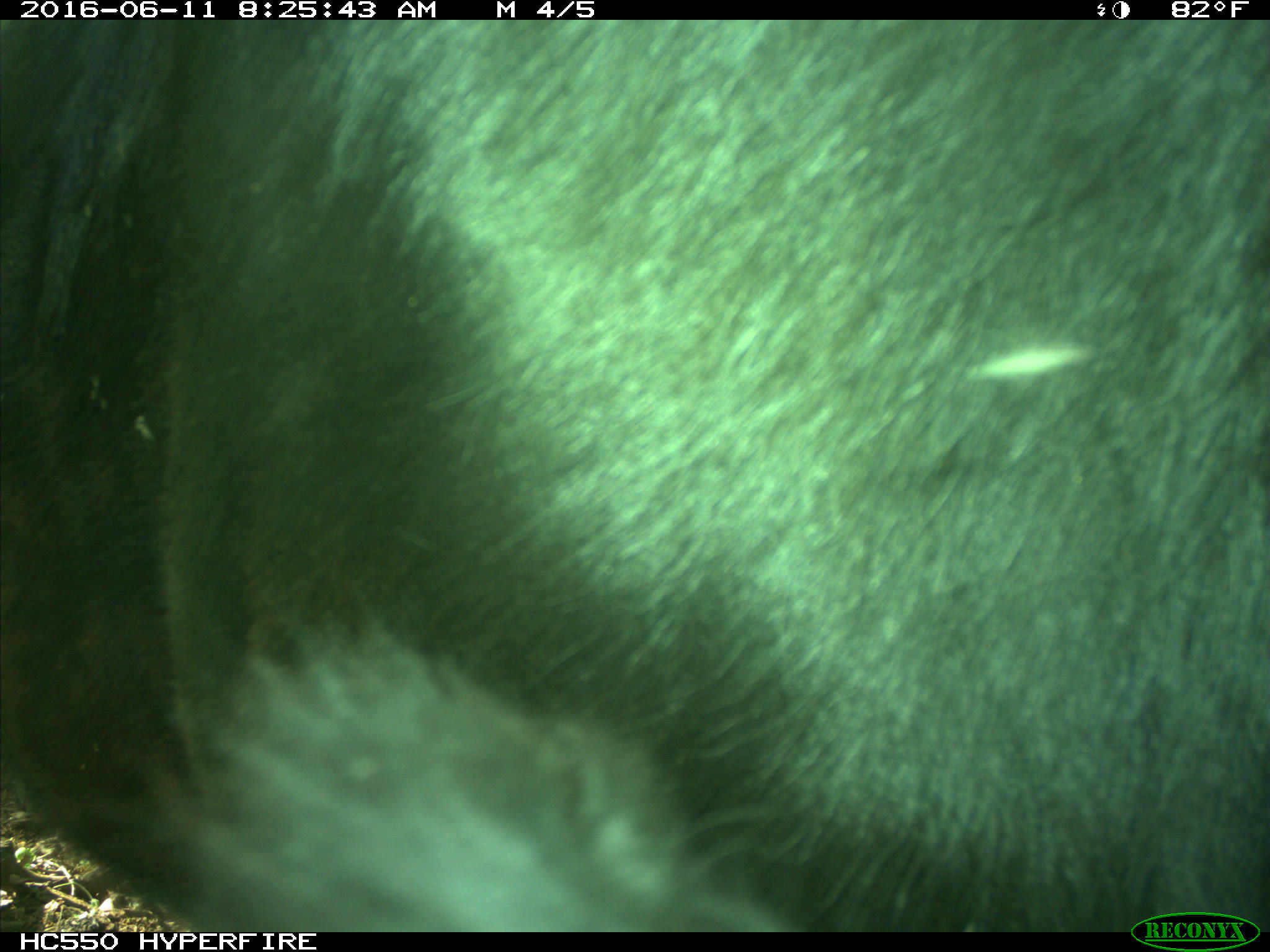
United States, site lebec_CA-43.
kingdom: Animalia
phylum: Chordata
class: Mammalia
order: Artiodactyla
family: Bovidae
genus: Bos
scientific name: Bos taurus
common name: domestic cow